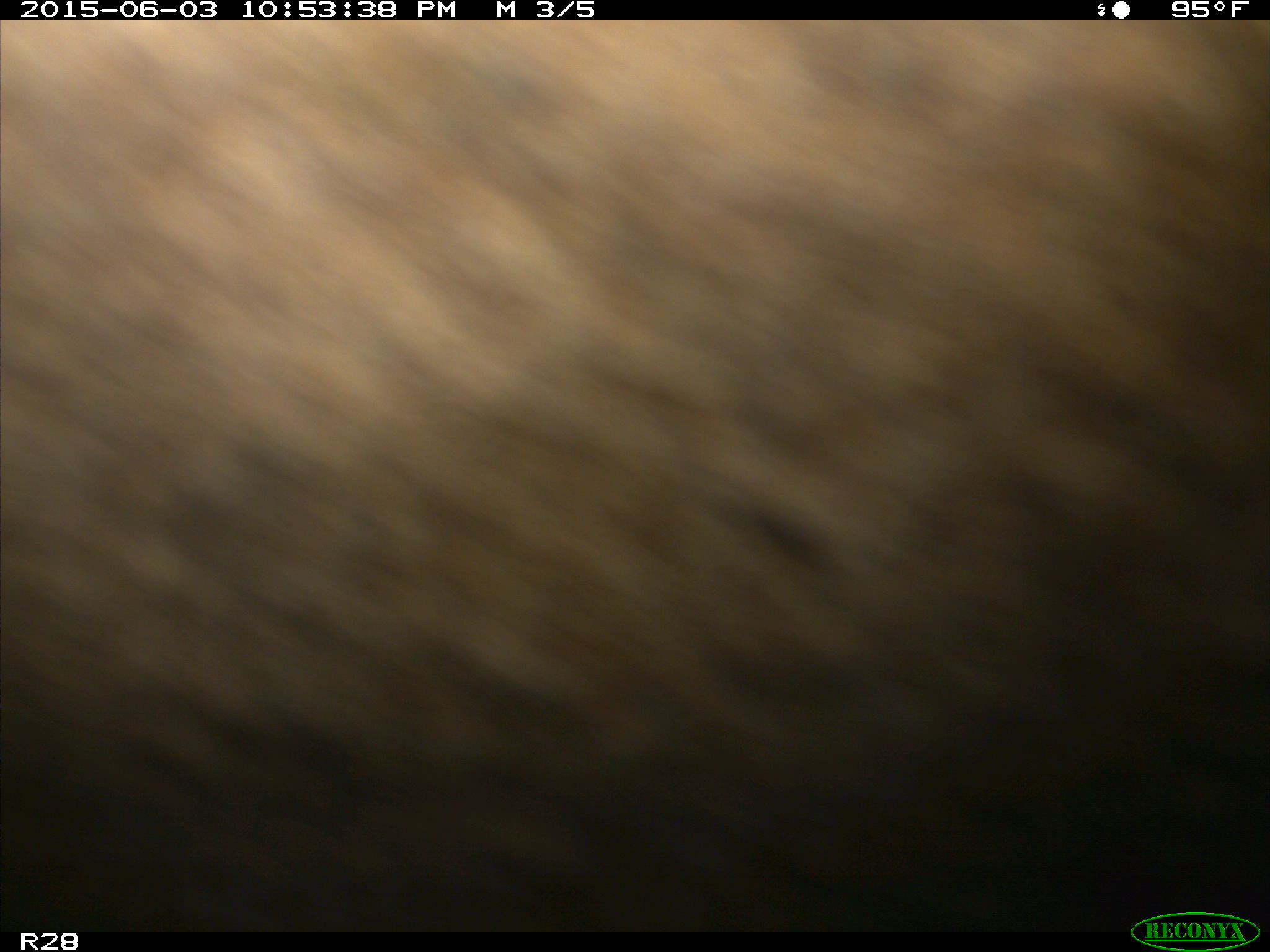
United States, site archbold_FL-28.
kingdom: Animalia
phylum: Chordata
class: Mammalia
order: Artiodactyla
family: Bovidae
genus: Bos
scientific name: Bos taurus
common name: domestic cow